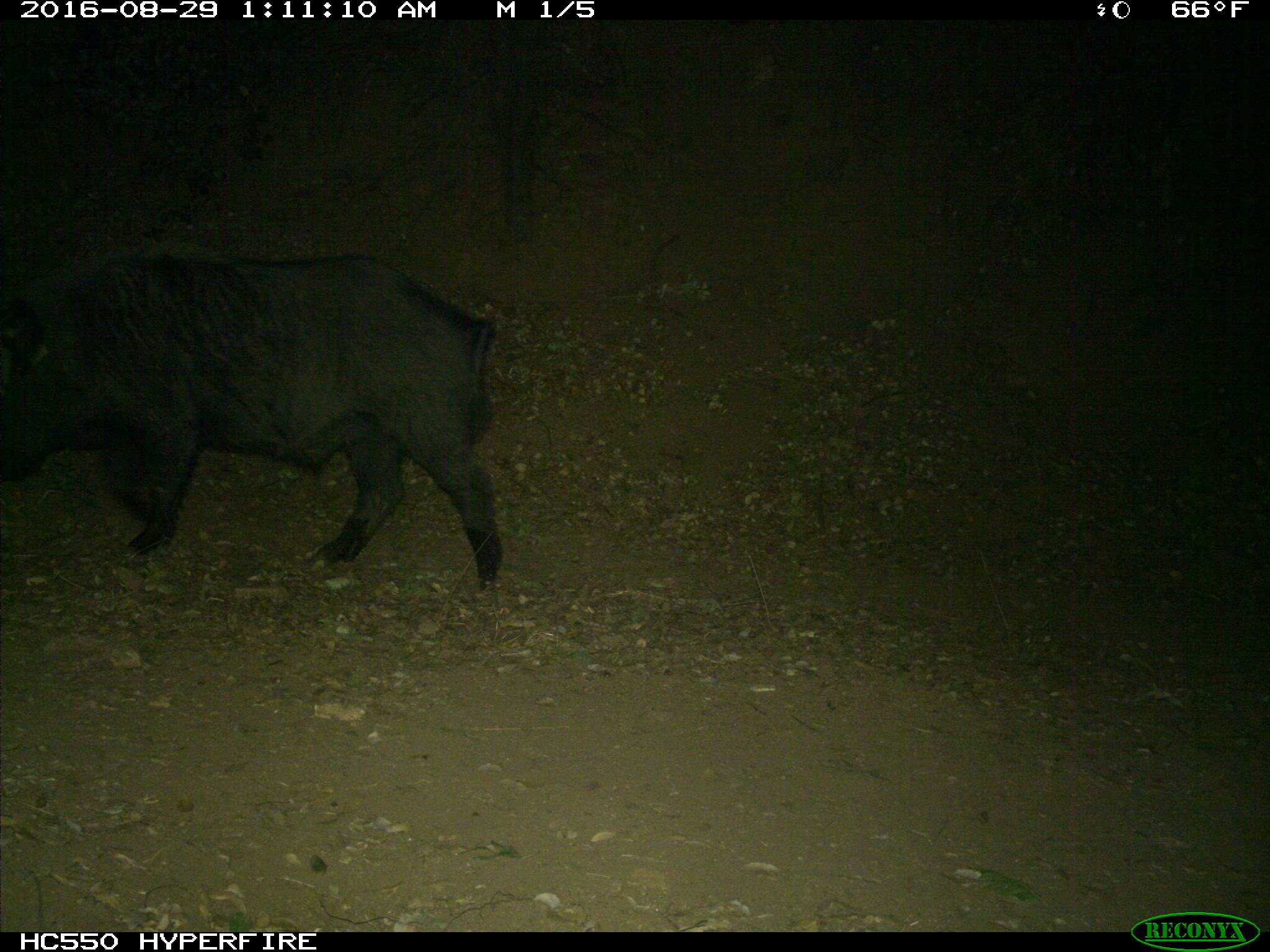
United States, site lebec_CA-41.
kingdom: Animalia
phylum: Chordata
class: Mammalia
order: Artiodactyla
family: Suidae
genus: Sus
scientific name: Sus scrofa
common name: wild boar